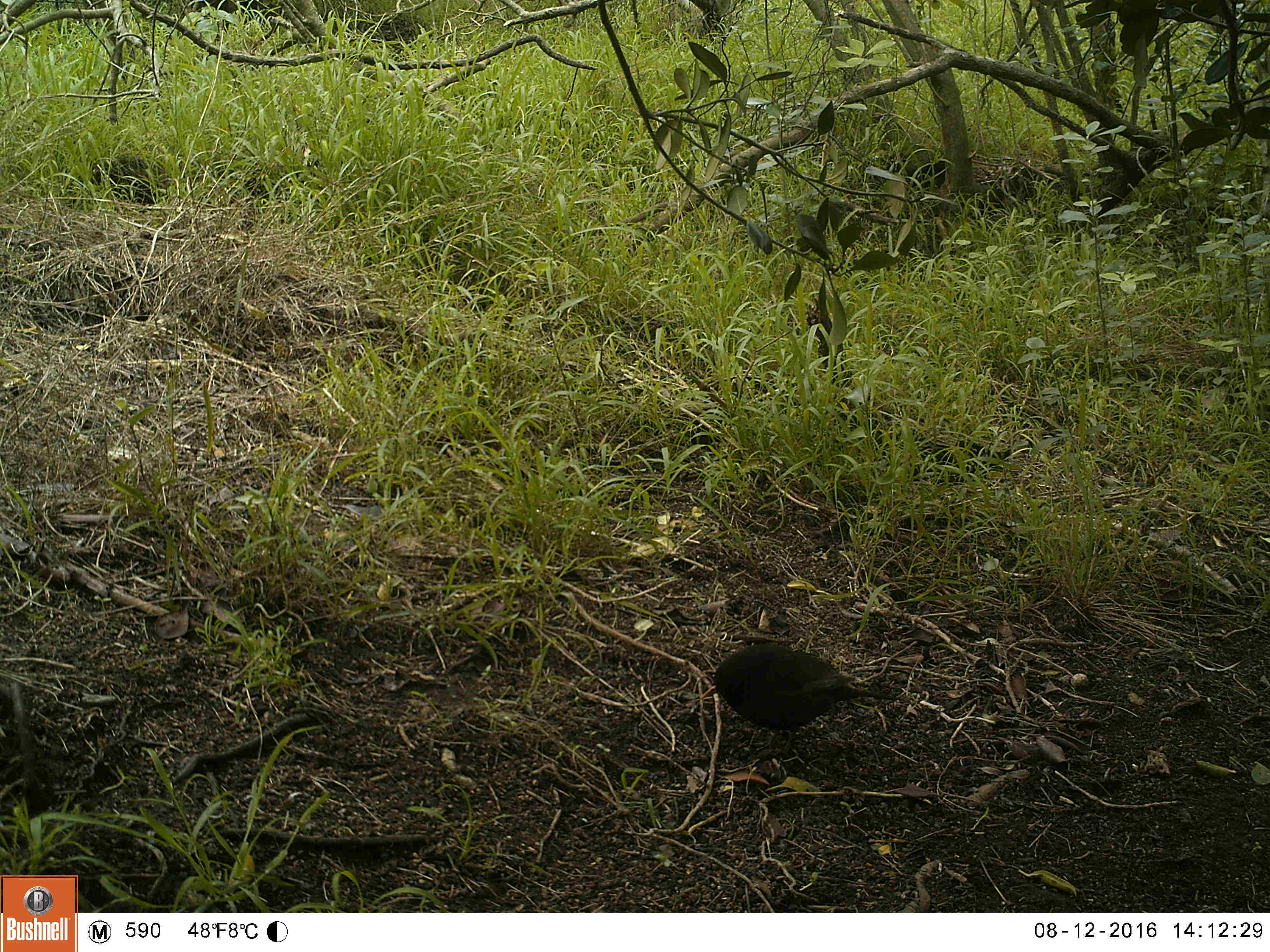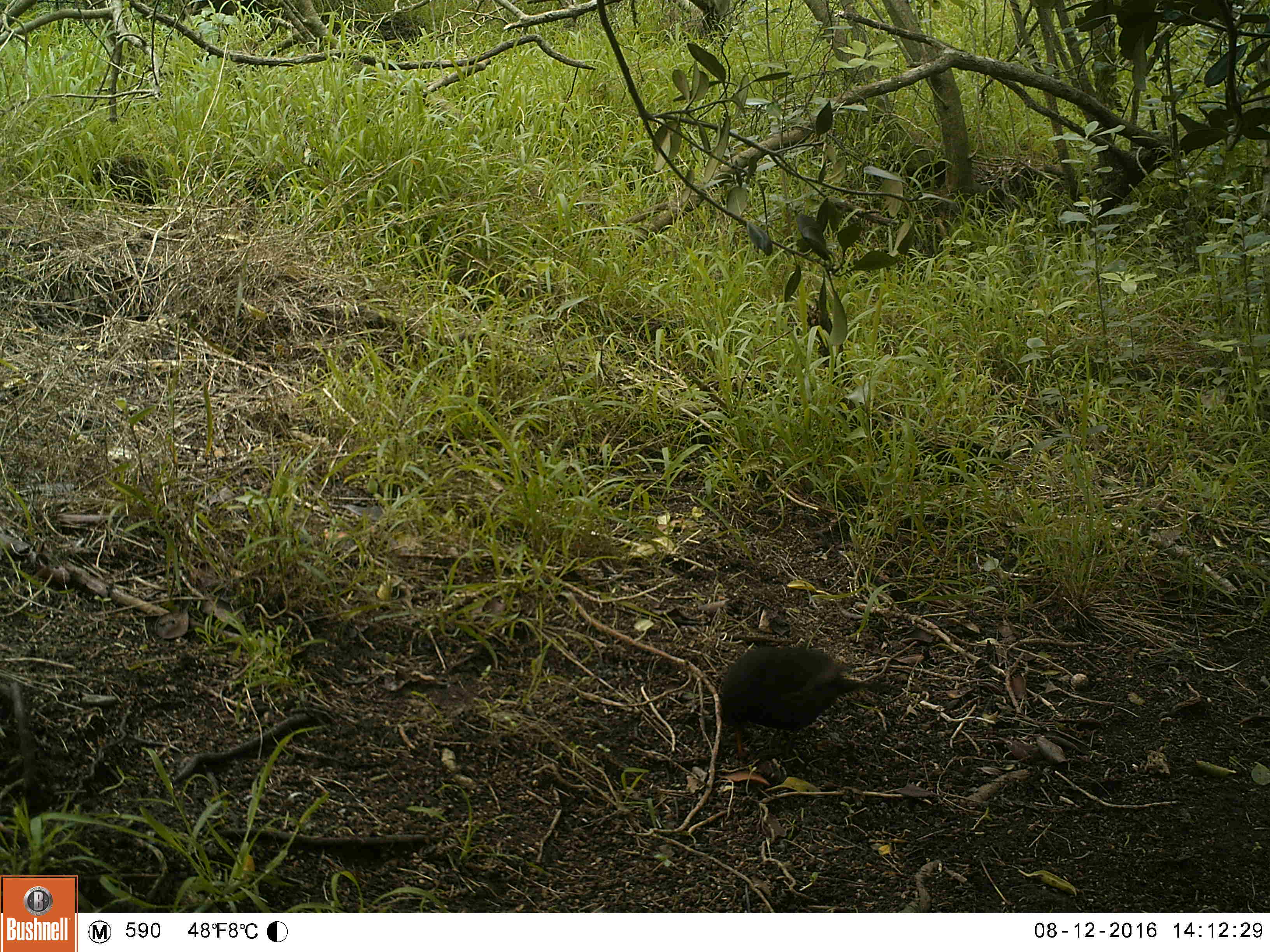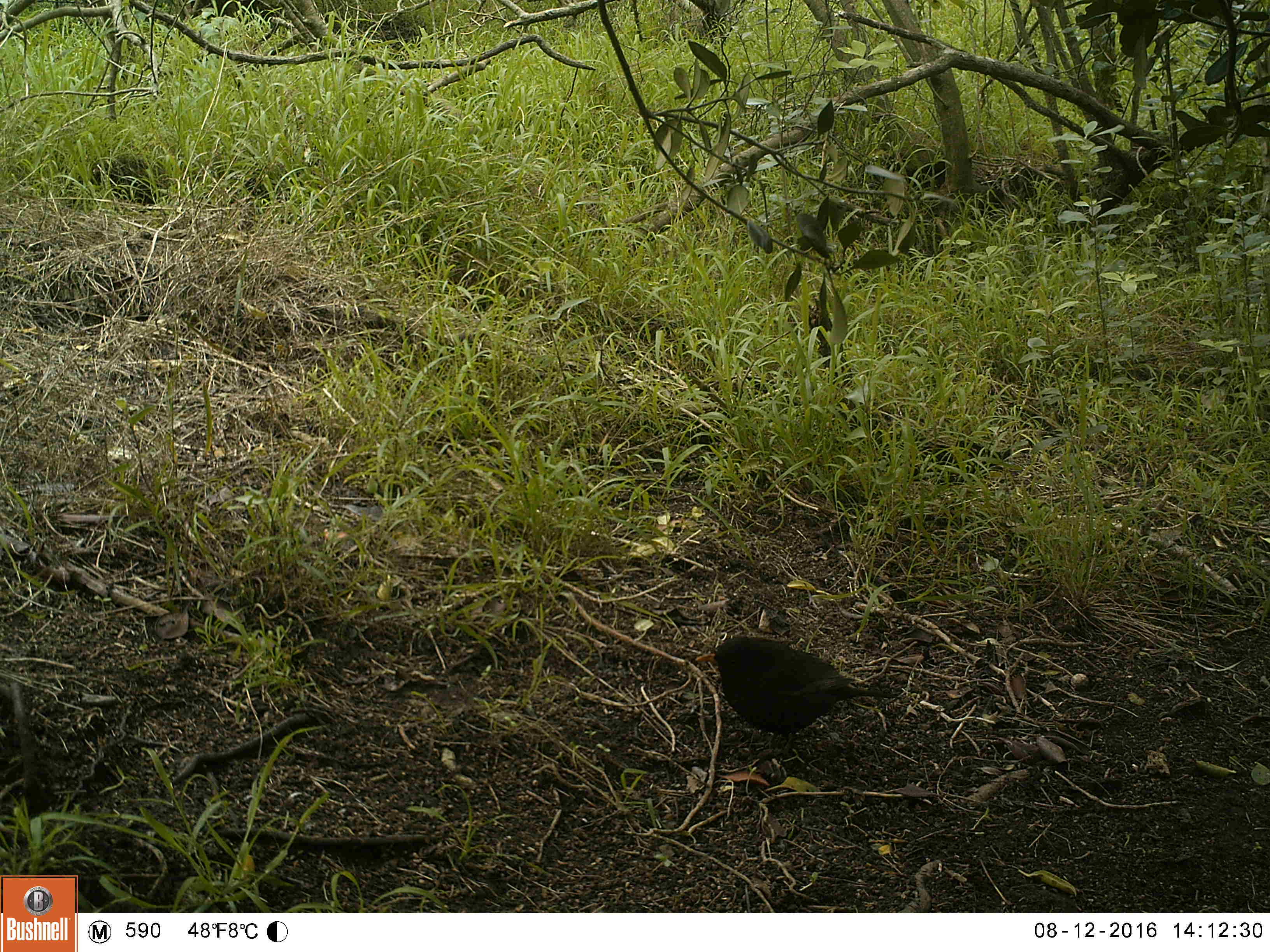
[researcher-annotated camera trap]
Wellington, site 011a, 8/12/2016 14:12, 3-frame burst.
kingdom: Animalia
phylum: Chordata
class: Aves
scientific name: Aves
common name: bird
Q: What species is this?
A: Bird (Aves).